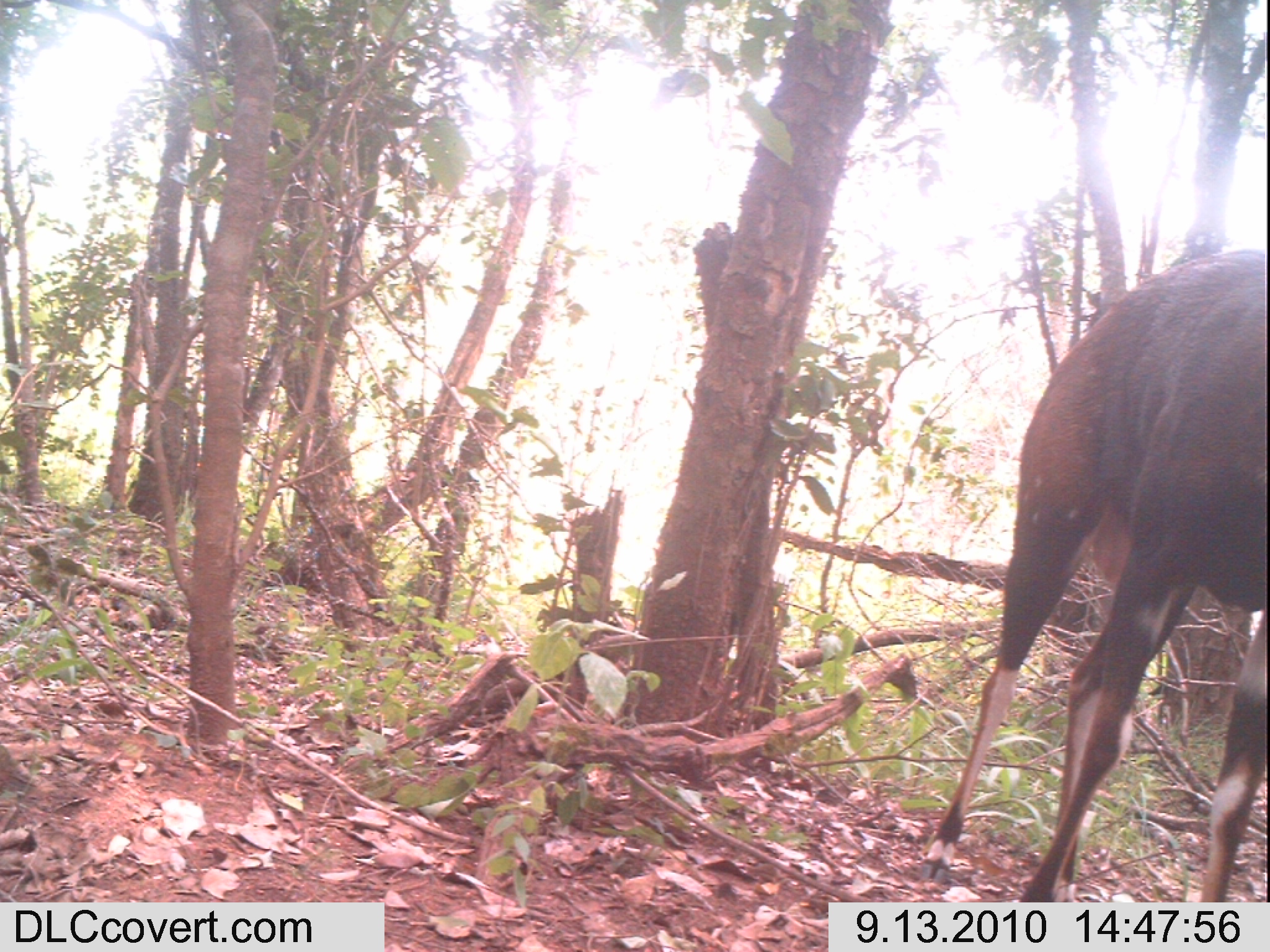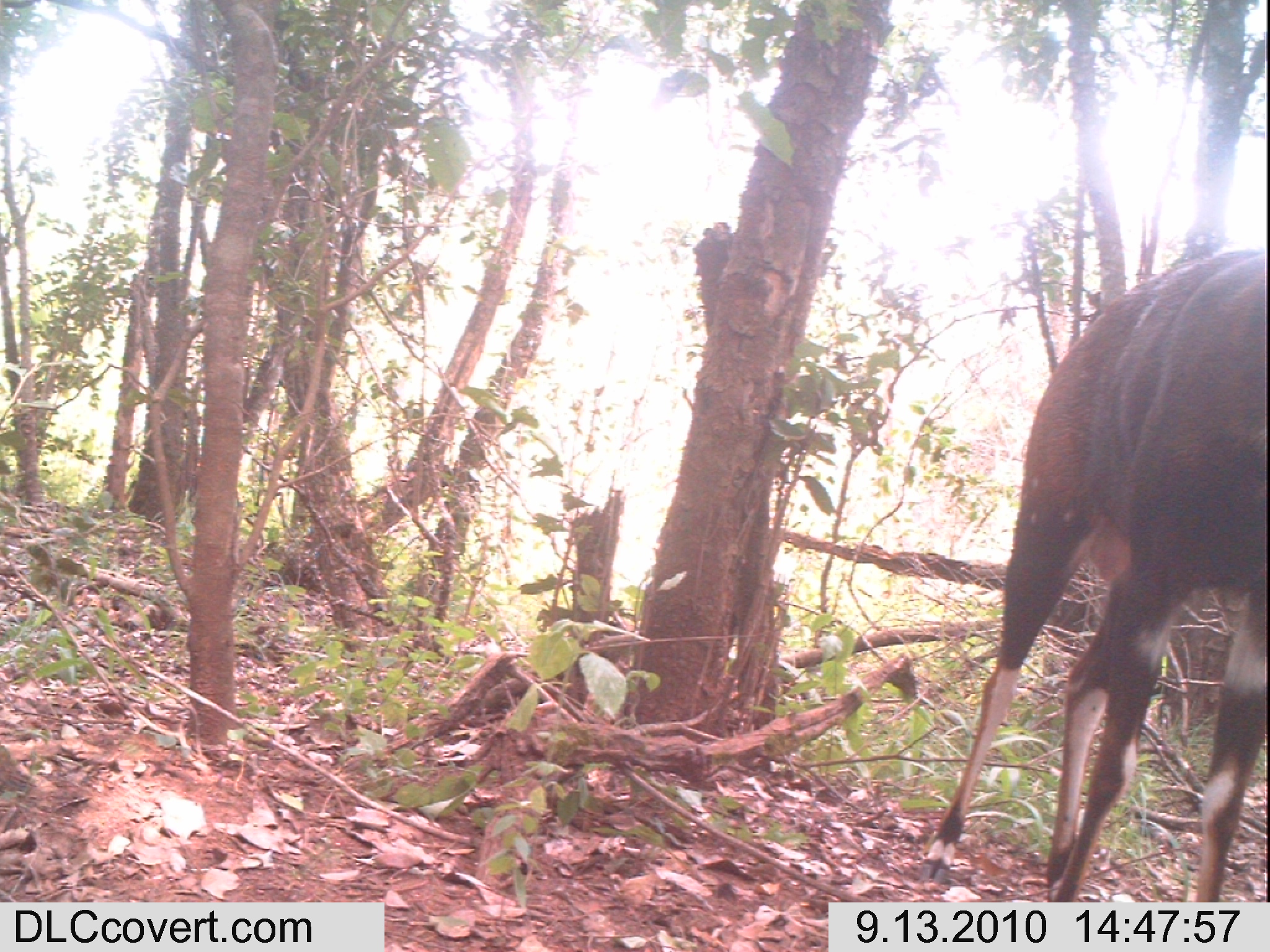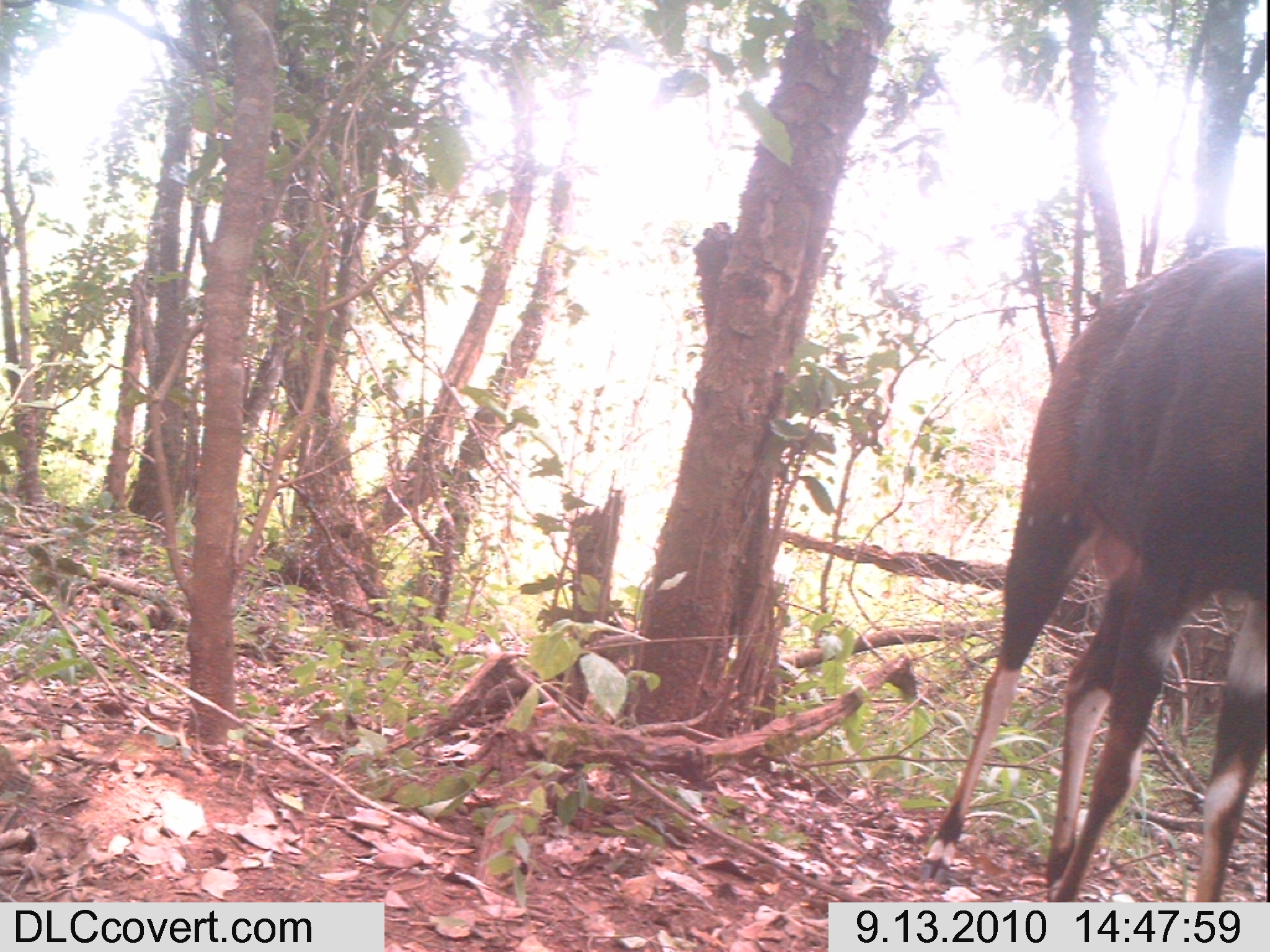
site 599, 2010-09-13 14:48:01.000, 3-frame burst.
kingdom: Animalia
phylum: Chordata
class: Mammalia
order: Artiodactyla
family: Bovidae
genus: Tragelaphus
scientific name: Tragelaphus scriptus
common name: bushbuck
Tragelaphus scriptus (bushbuck), count 1.